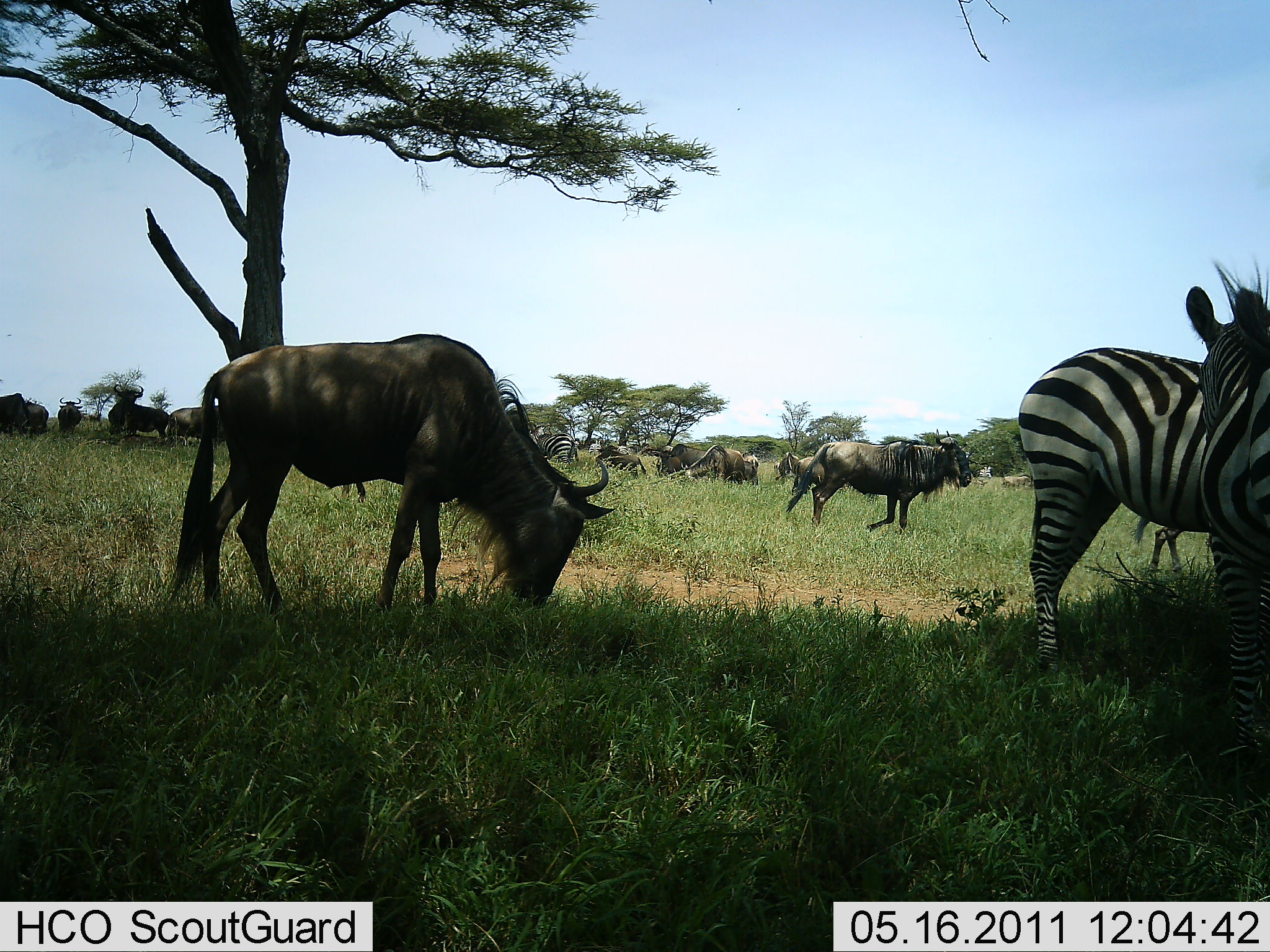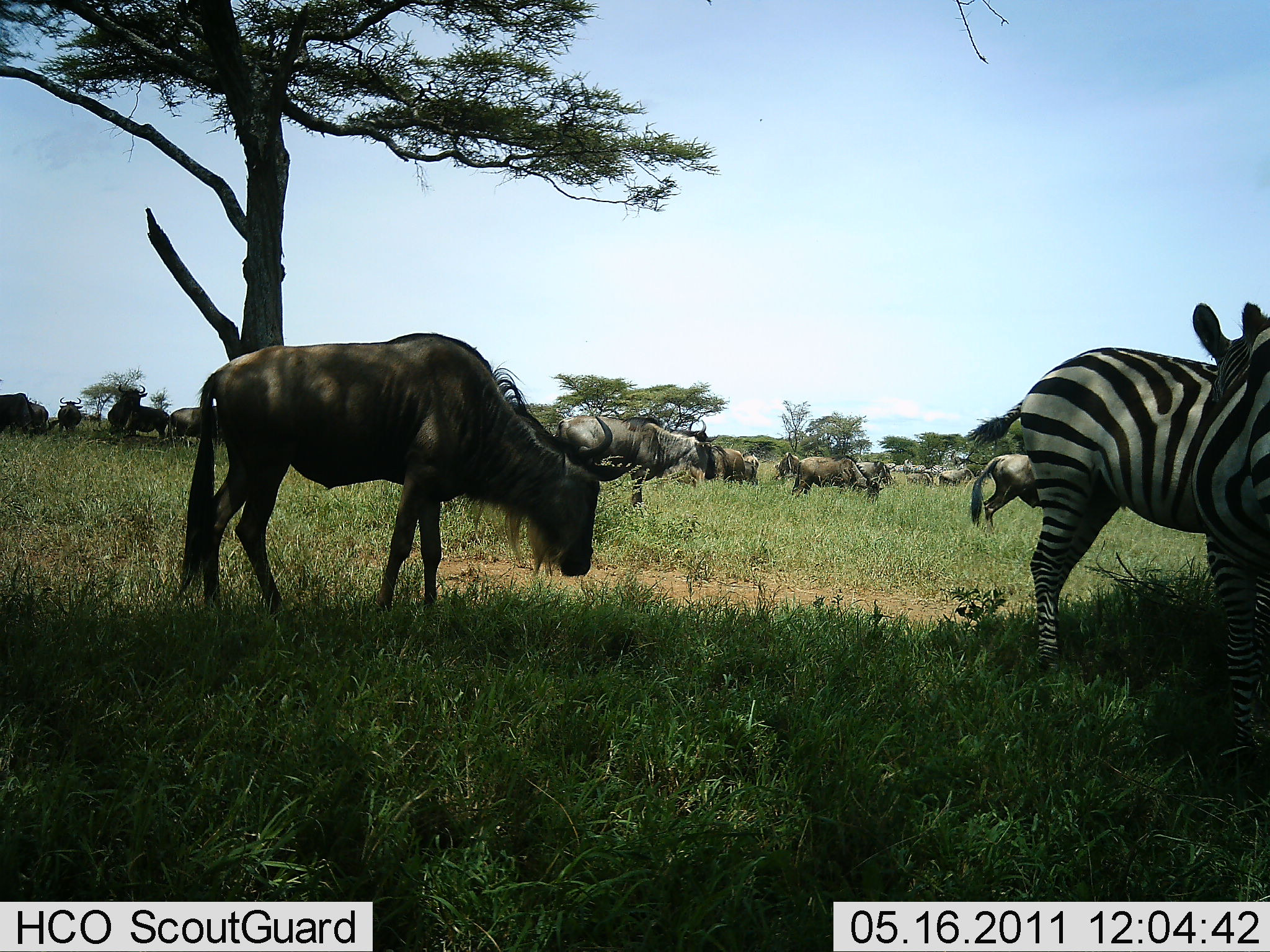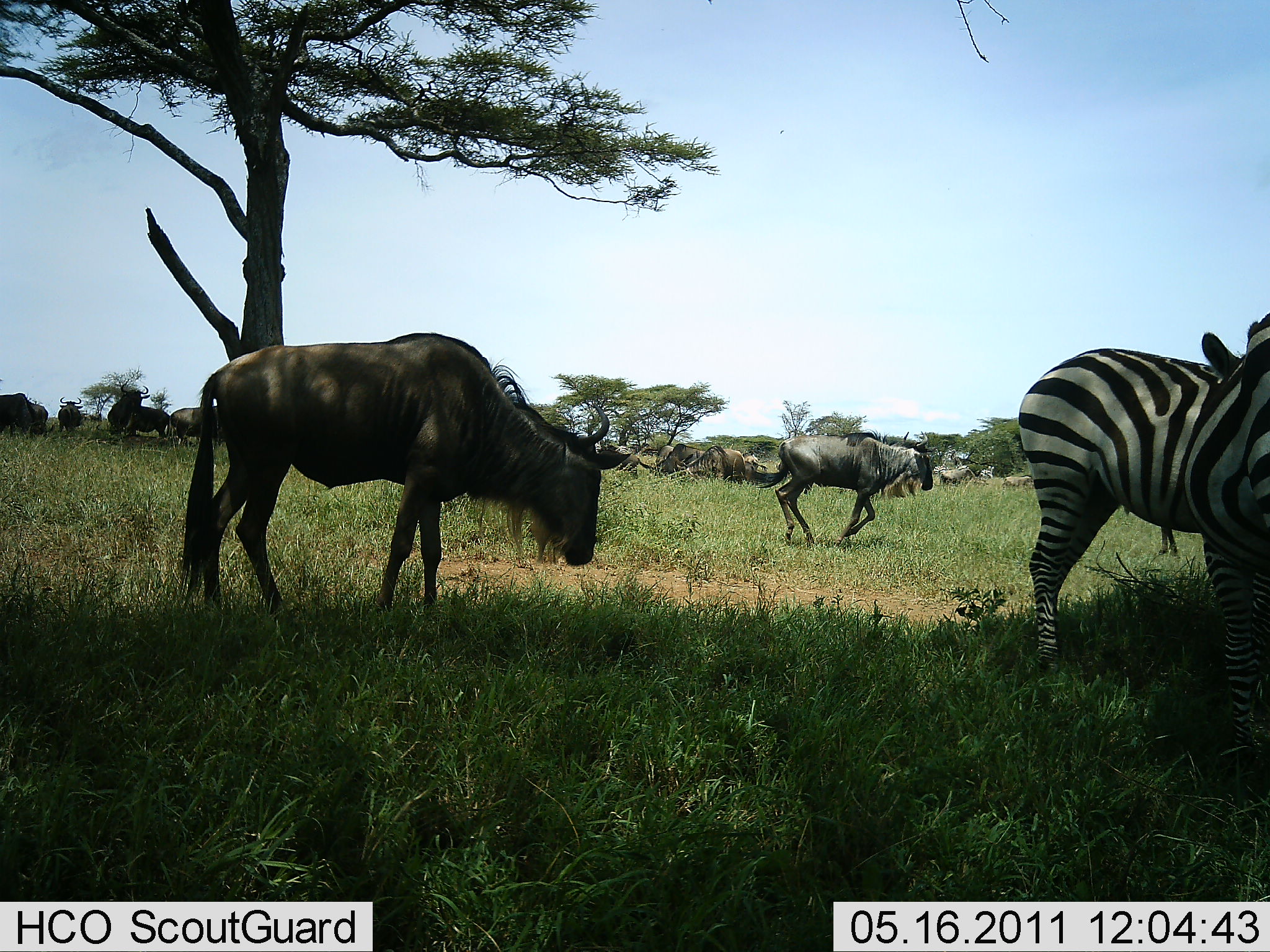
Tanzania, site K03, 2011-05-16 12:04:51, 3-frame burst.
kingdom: Animalia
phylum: Chordata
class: Mammalia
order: Artiodactyla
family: Bovidae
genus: Connochaetes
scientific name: Connochaetes taurinus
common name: blue wildebeest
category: wildebeest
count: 11-50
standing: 62%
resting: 8%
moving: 69%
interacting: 8%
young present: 0%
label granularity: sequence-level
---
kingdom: Animalia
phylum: Chordata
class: Mammalia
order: Perissodactyla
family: Equidae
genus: Equus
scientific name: Equus quagga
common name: plains zebra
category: zebra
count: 2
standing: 91%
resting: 0%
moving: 0%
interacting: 0%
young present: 0%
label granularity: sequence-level